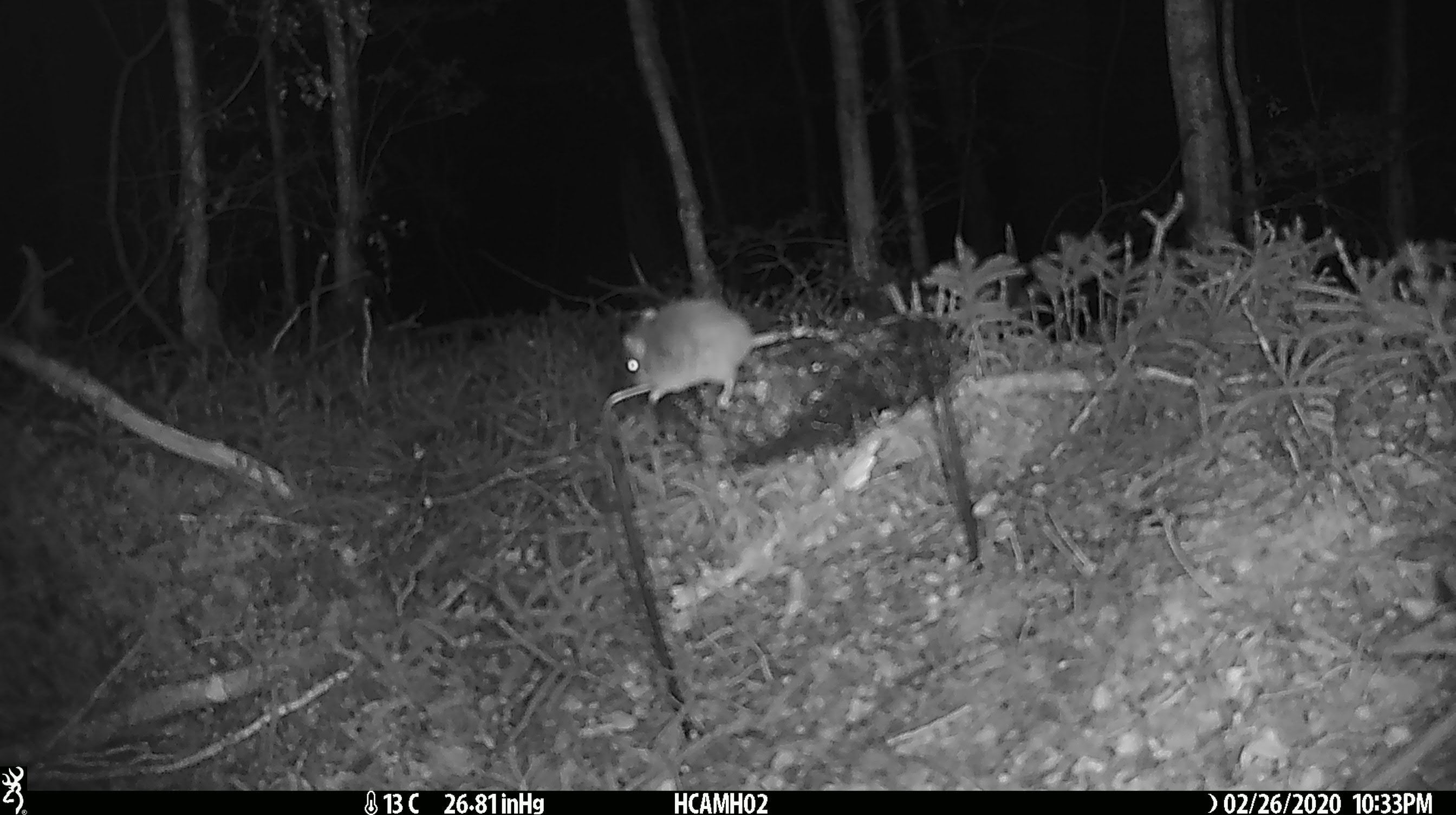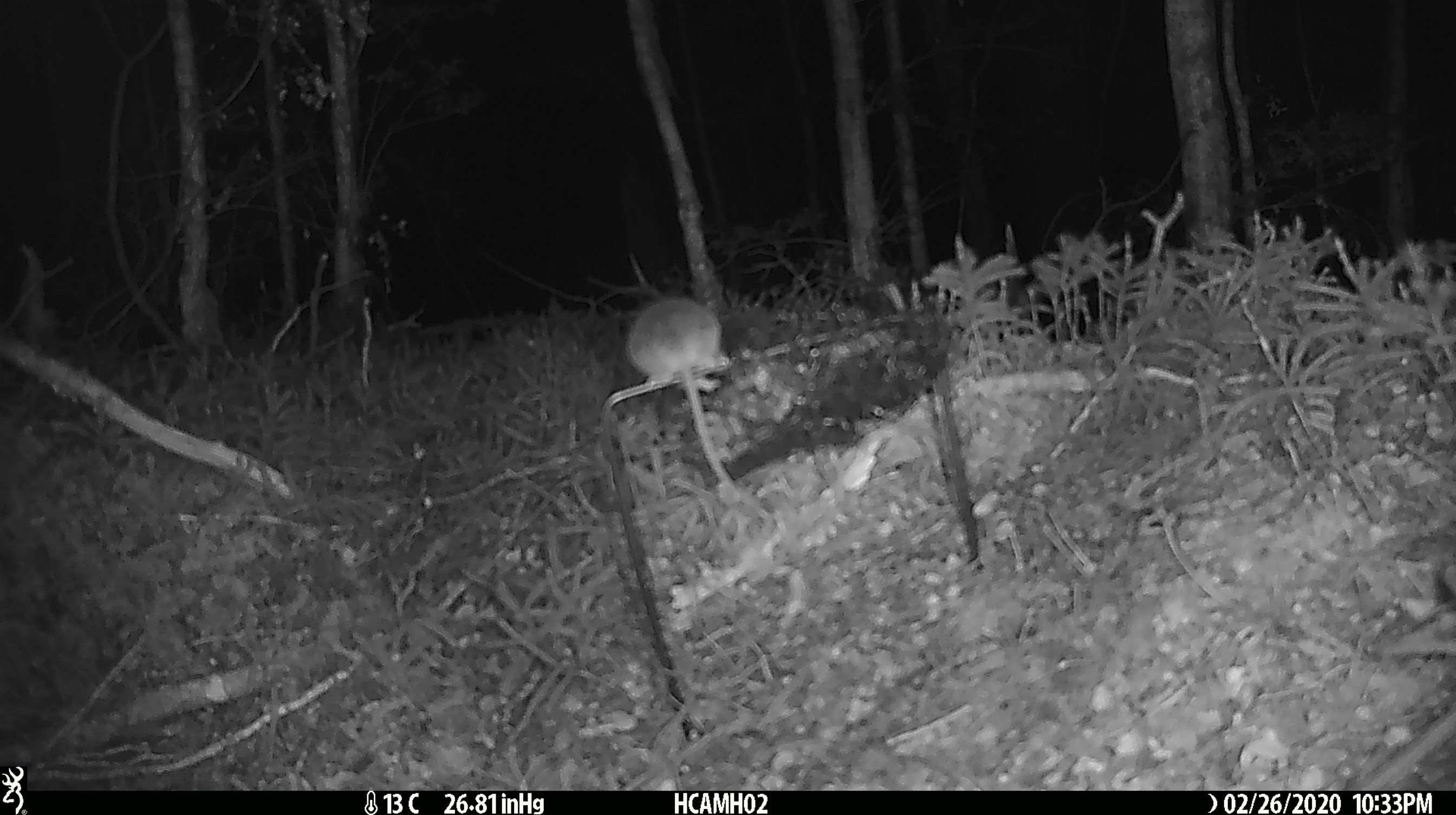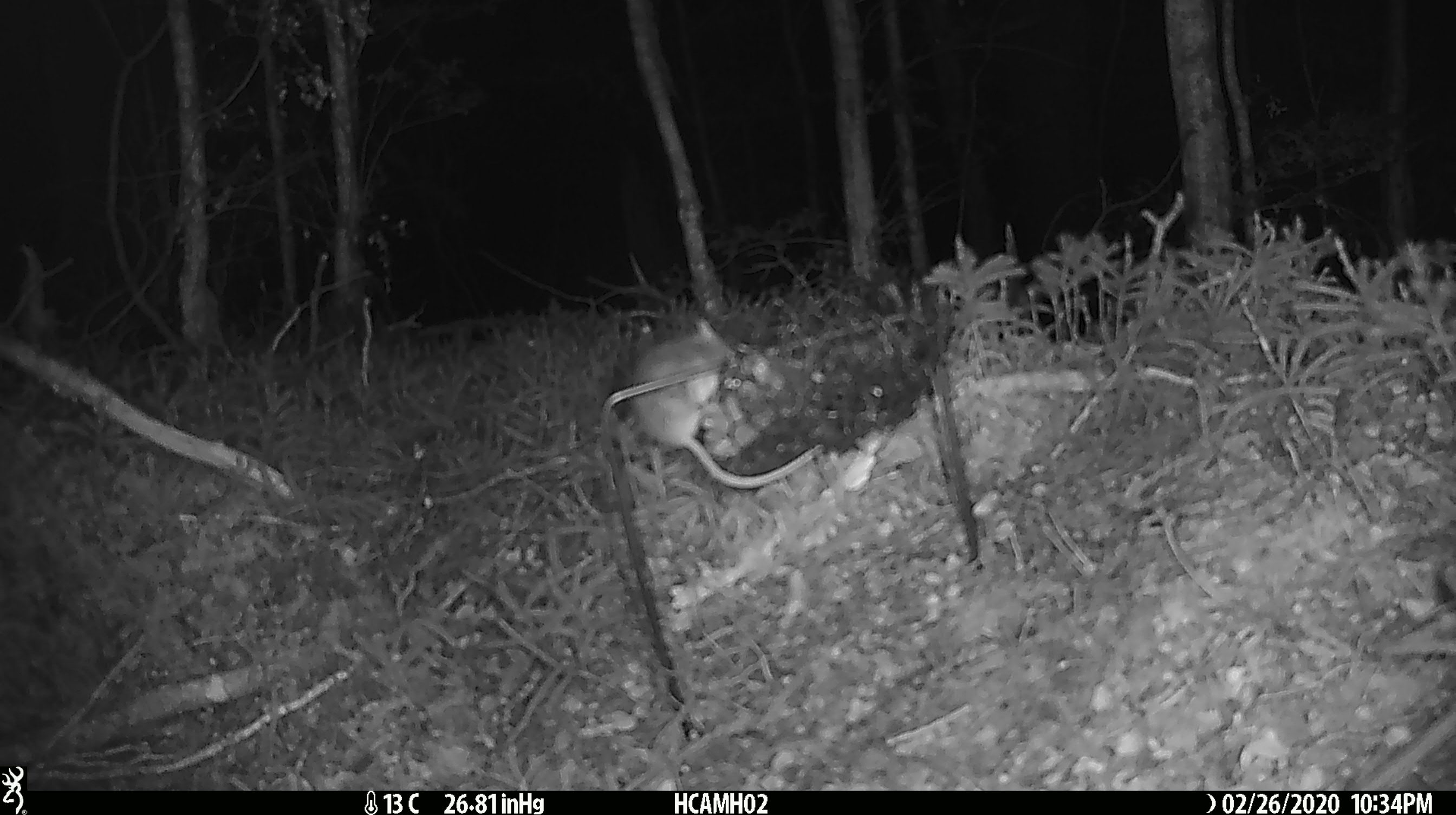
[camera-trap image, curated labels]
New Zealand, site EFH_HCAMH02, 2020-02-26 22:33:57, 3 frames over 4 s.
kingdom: Animalia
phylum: Chordata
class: Mammalia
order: Rodentia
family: Muridae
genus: Mus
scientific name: Mus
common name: mouse